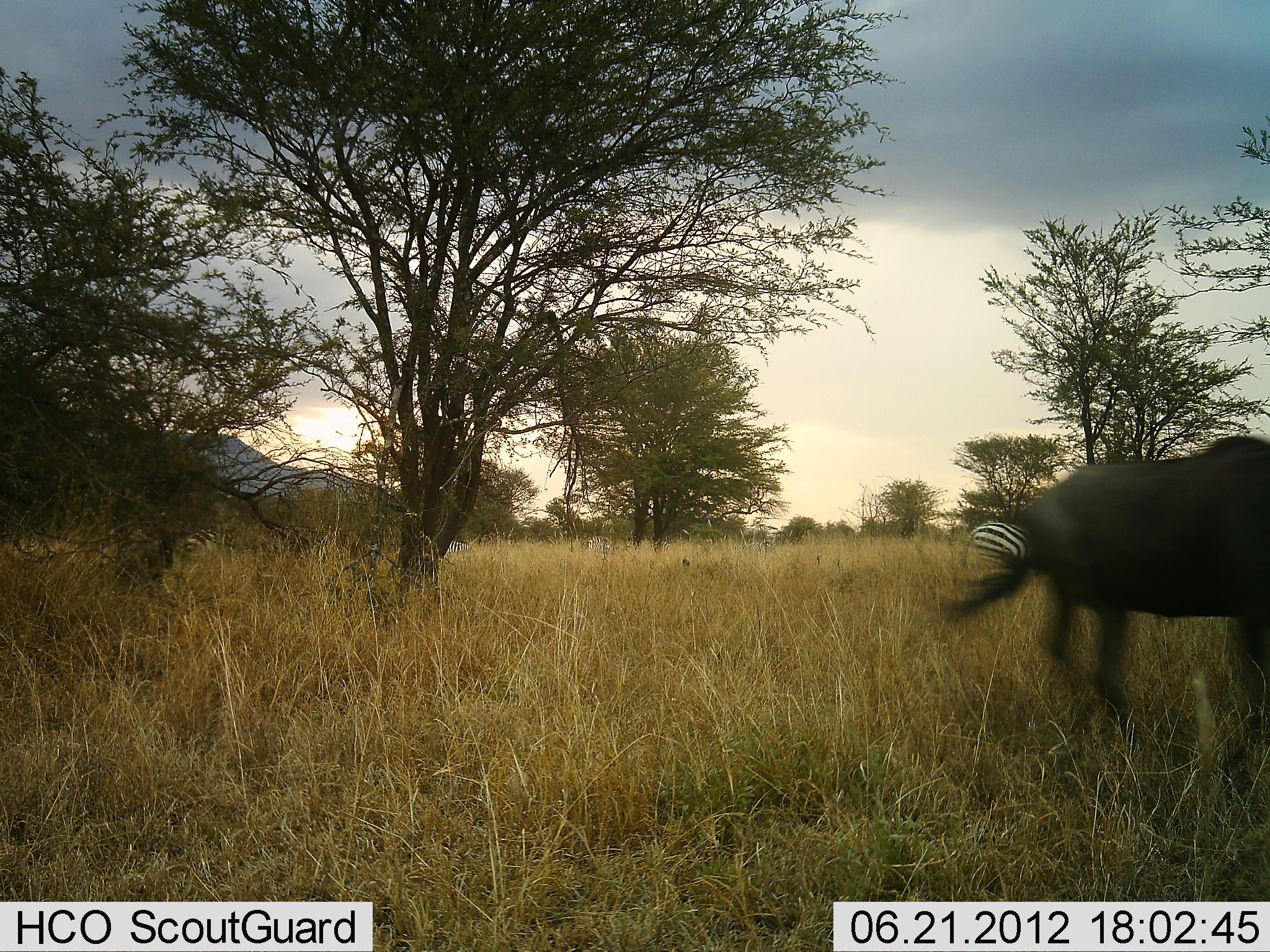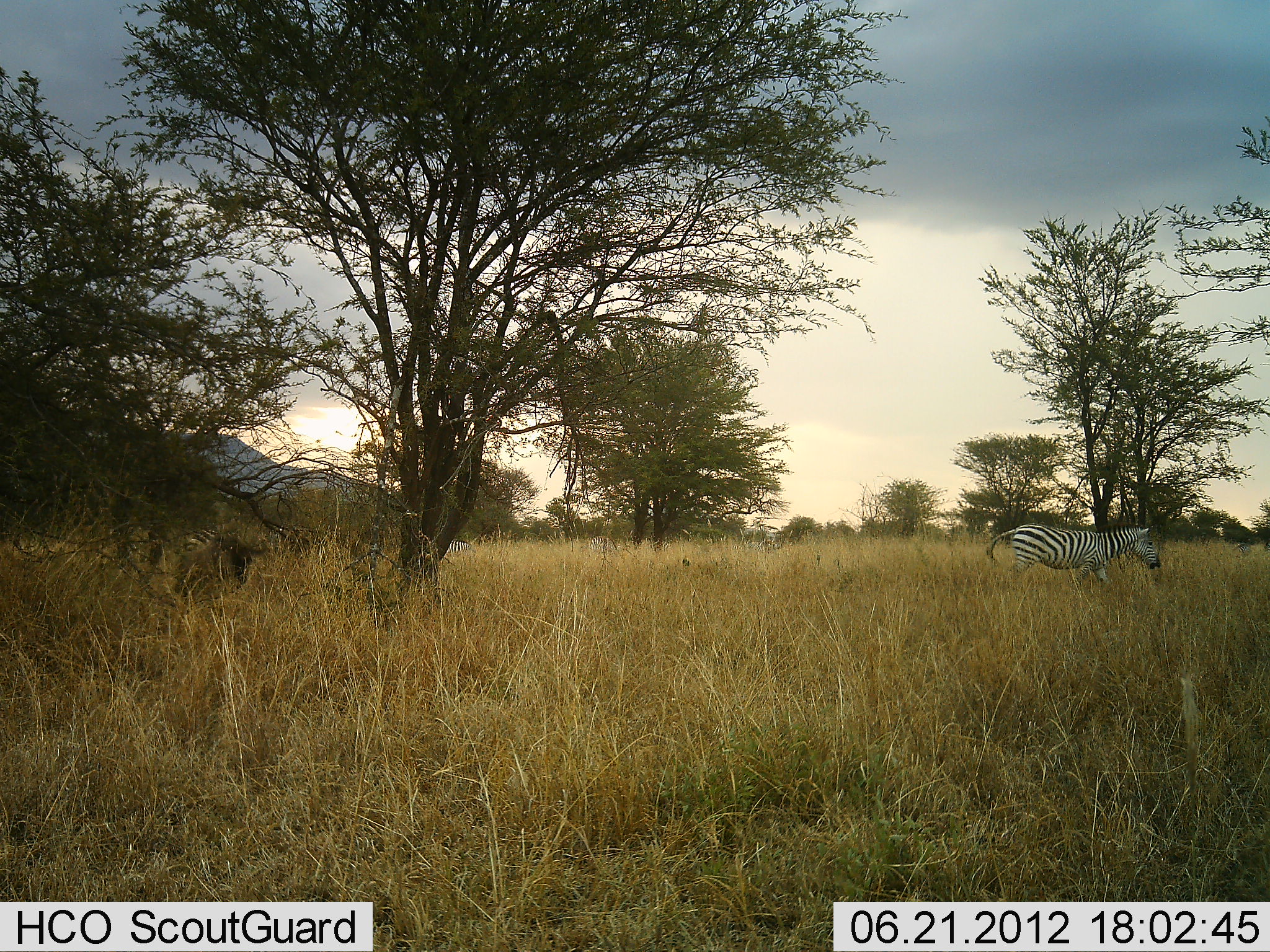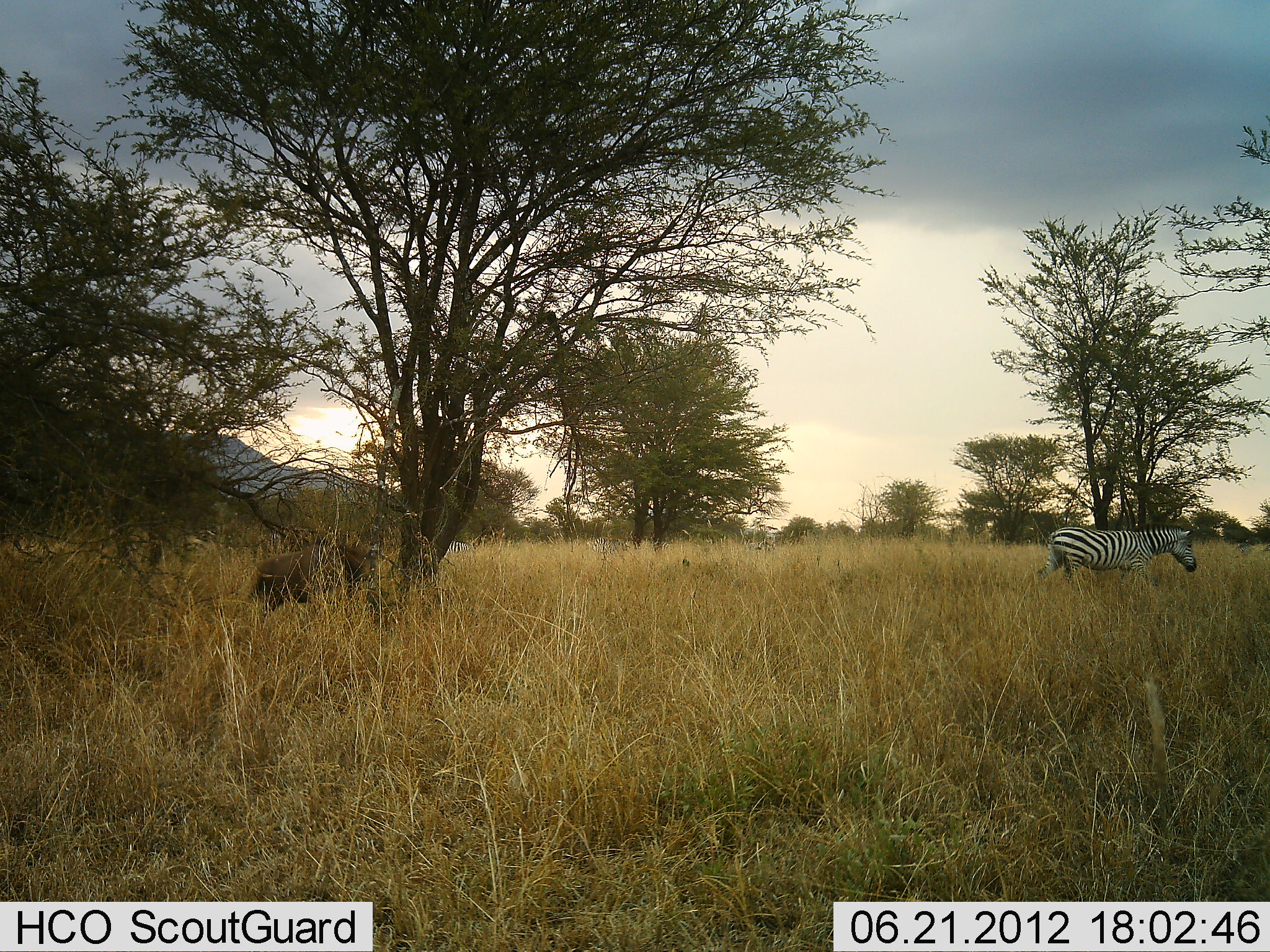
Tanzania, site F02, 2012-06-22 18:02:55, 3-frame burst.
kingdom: Animalia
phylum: Chordata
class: Mammalia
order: Artiodactyla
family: Bovidae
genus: Connochaetes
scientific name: Connochaetes taurinus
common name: blue wildebeest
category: wildebeest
Wildebeest (blue wildebeest) (Connochaetes taurinus), count 2. Behavior (volunteer vote fractions): standing 0%, resting 0%, moving 100%, interacting 0%. Young present (vote fraction): 10%. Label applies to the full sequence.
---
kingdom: Animalia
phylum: Chordata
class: Mammalia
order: Perissodactyla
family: Equidae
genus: Equus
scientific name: Equus quagga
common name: plains zebra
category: zebra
Zebra (plains zebra) (Equus quagga), count 1. Behavior (volunteer vote fractions): standing 20%, resting 0%, moving 90%, interacting 0%. Young present (vote fraction): 0%. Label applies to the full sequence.